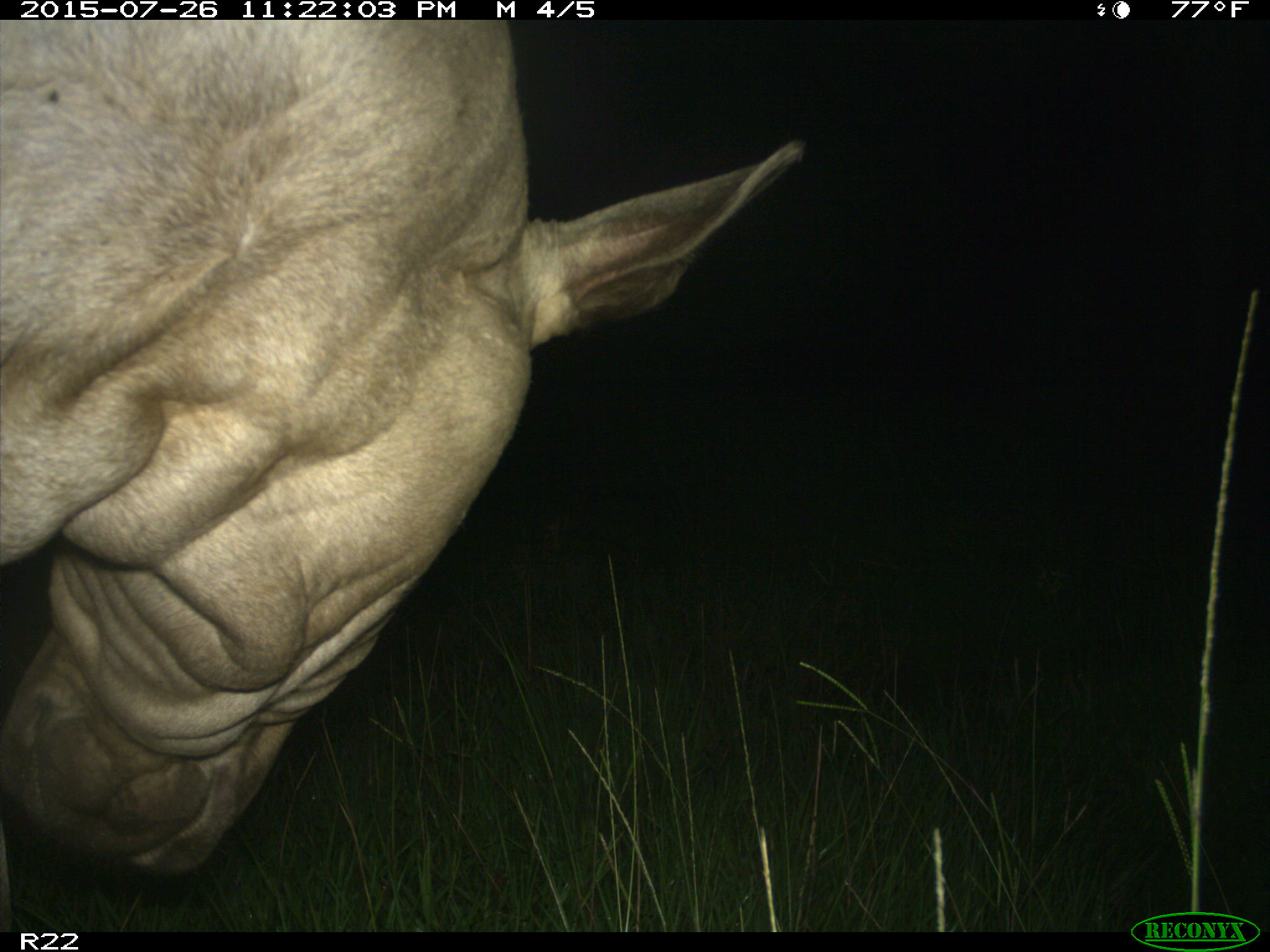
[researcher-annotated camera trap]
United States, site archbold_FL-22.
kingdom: Animalia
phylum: Chordata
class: Mammalia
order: Artiodactyla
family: Bovidae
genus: Bos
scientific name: Bos taurus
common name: domestic cow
Bos taurus (domestic cow).